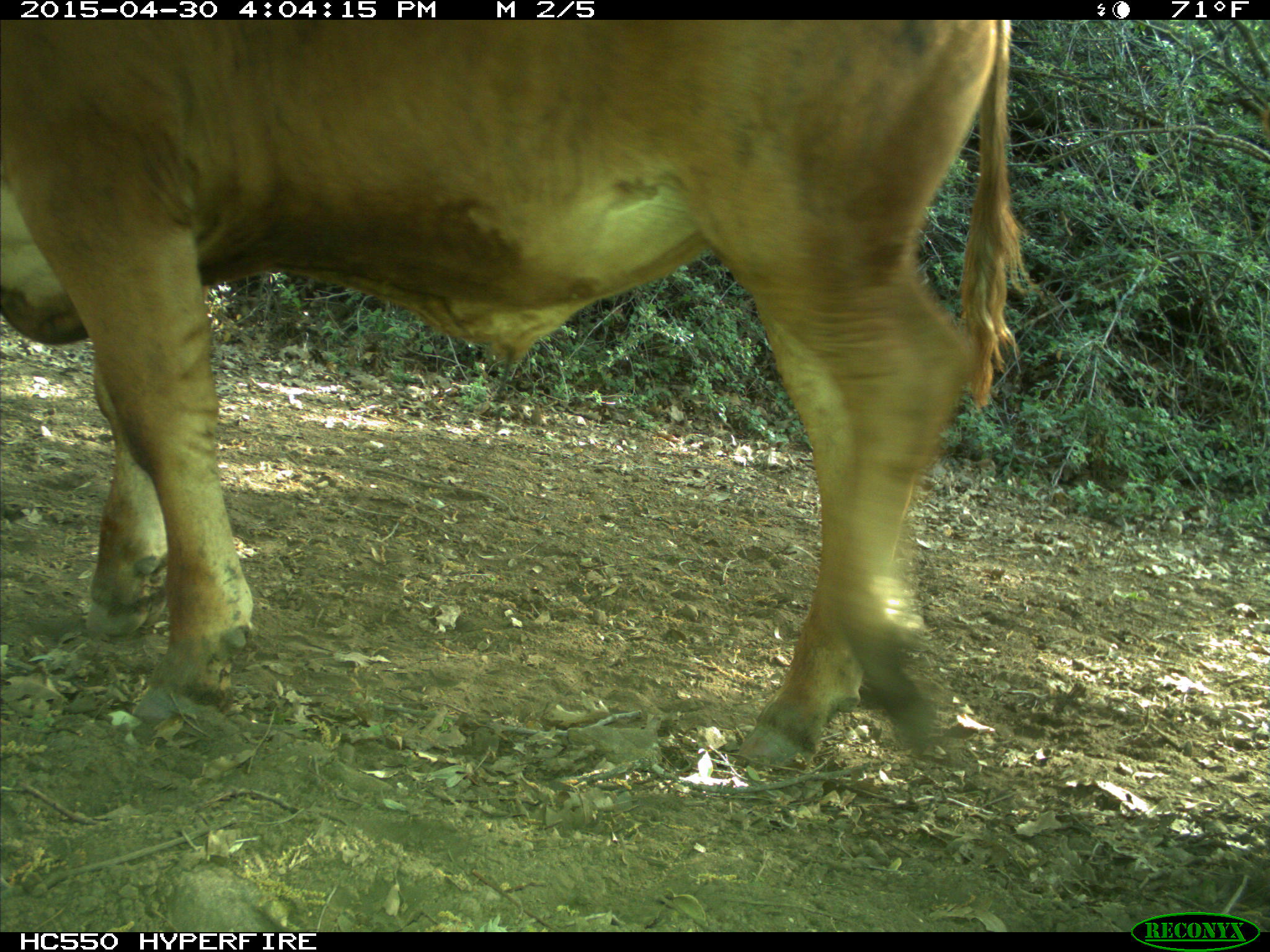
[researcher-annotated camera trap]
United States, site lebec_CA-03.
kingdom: Animalia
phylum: Chordata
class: Mammalia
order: Artiodactyla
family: Bovidae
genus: Bos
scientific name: Bos taurus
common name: domestic cow